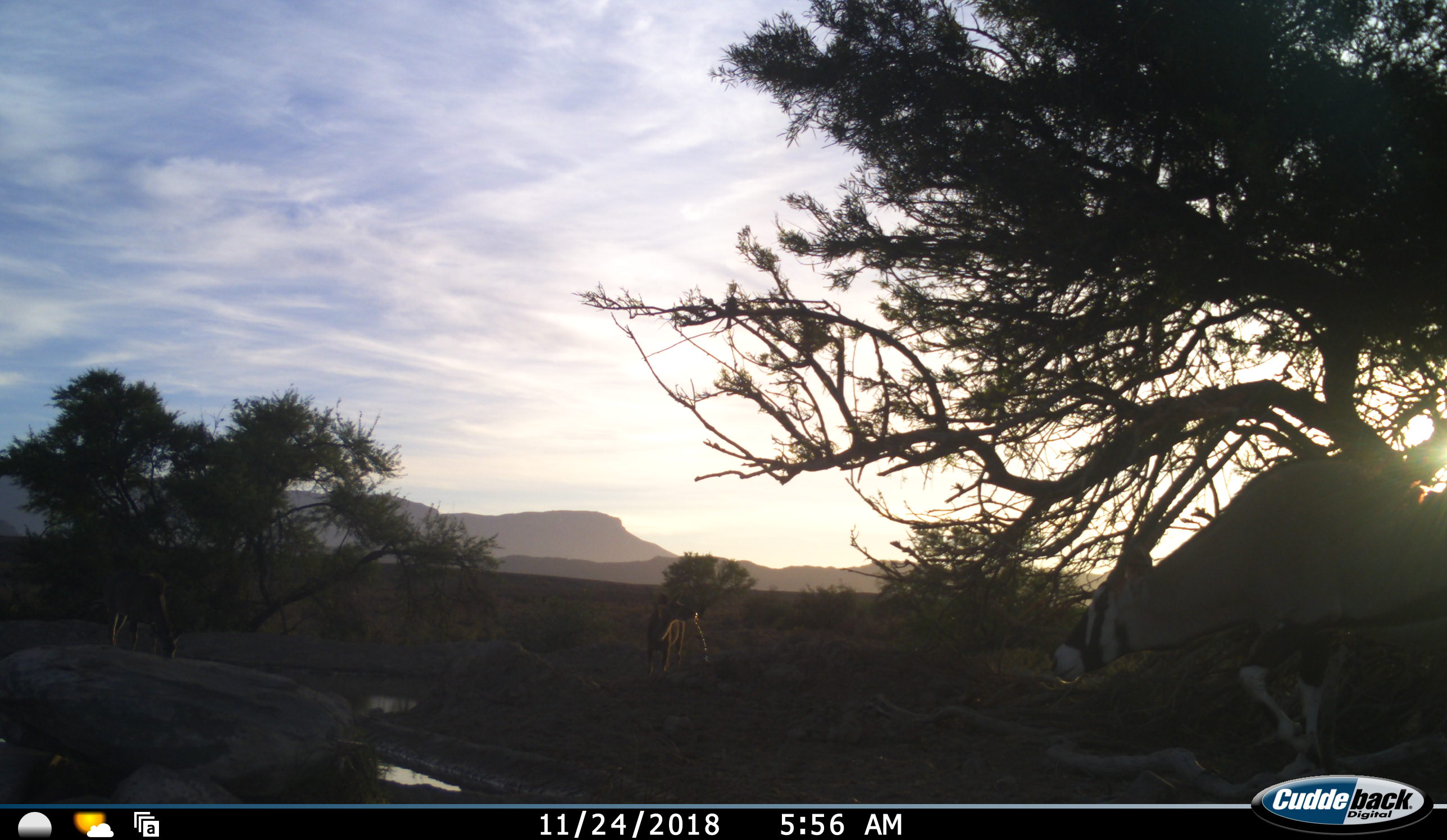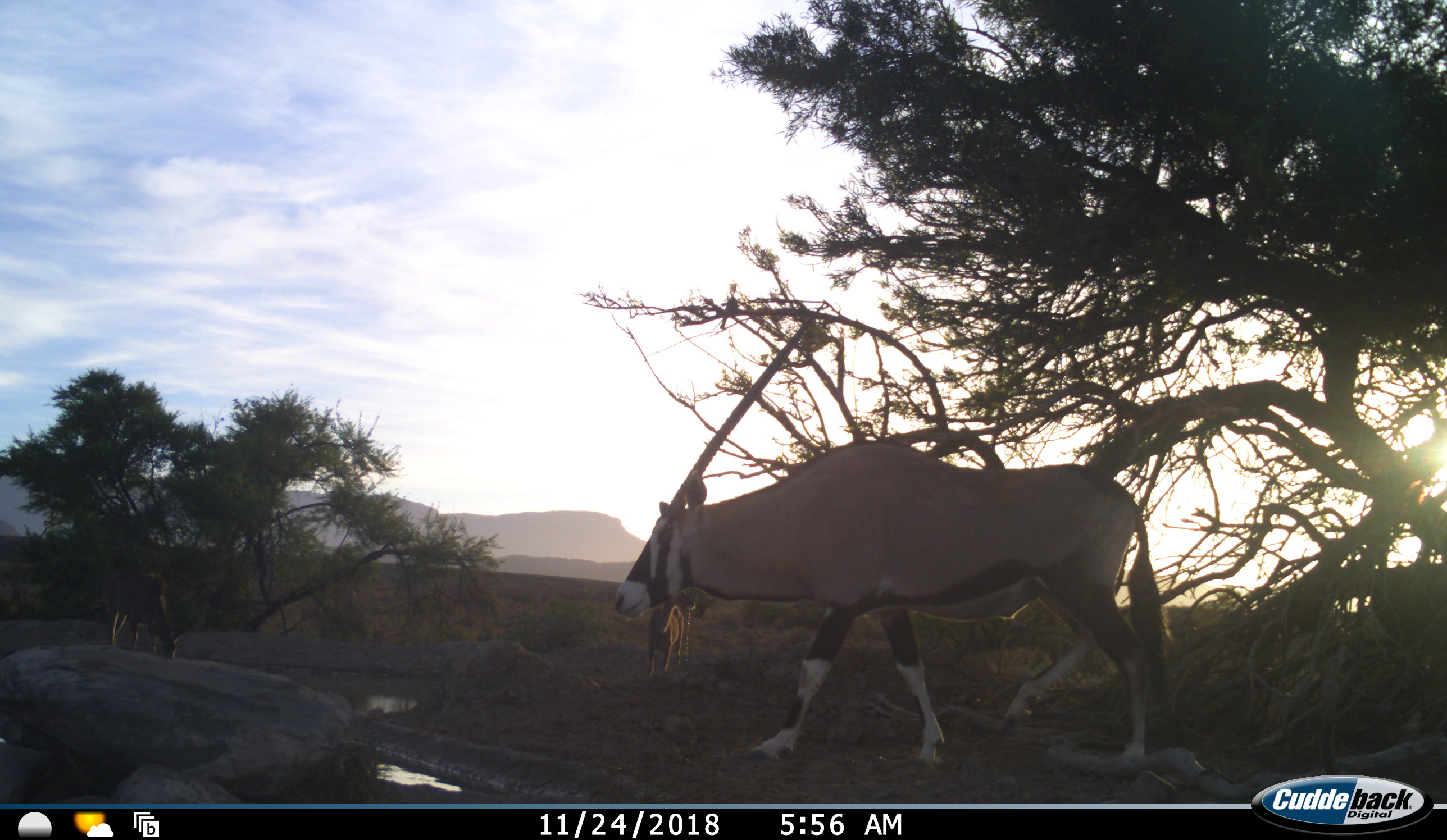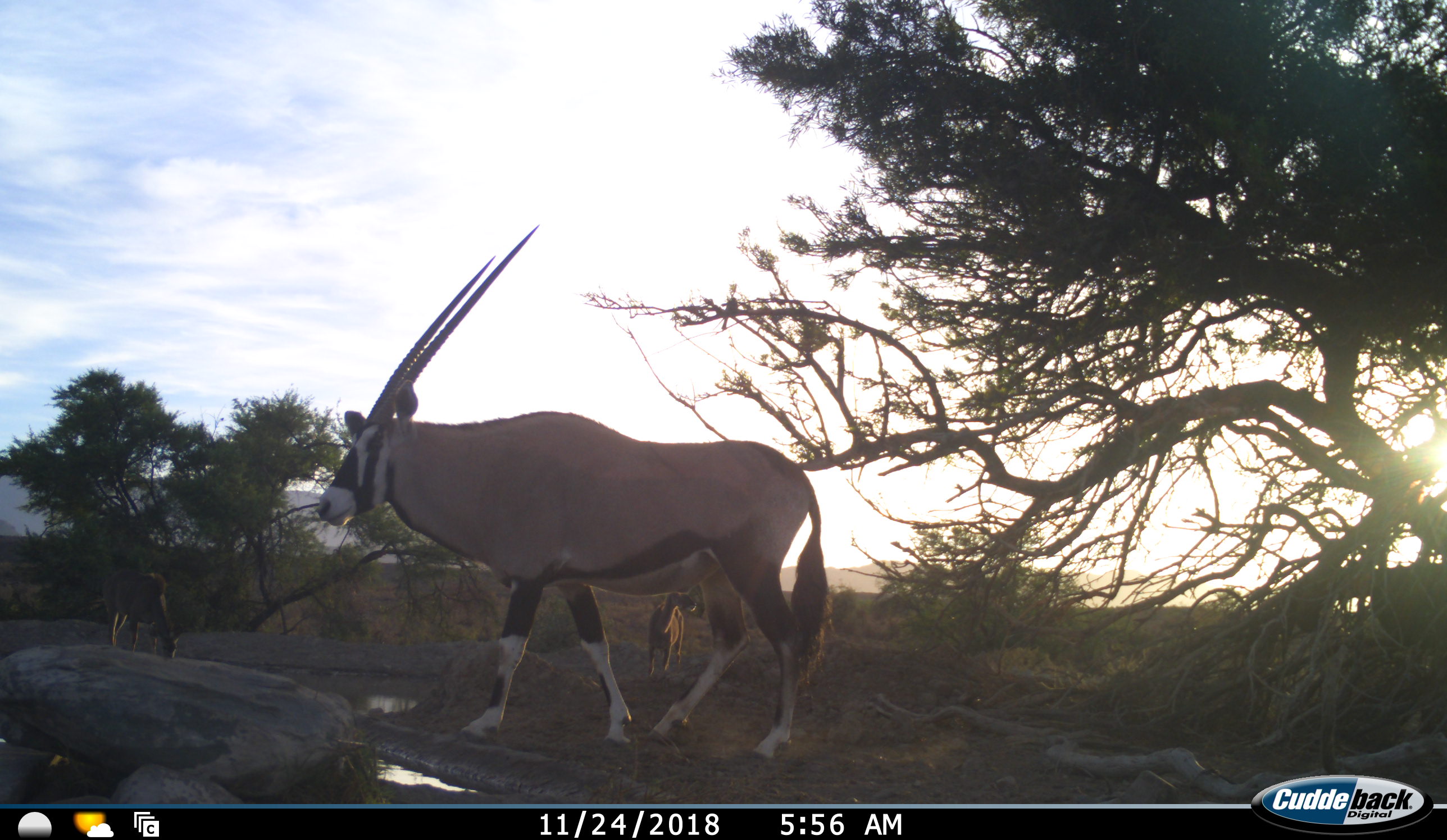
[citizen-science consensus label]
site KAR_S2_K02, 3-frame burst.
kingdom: Animalia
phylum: Chordata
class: Mammalia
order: Artiodactyla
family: Bovidae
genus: Oryx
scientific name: Oryx gazella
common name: gemsbok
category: oryx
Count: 1.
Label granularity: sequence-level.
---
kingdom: Animalia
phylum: Chordata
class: Mammalia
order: Artiodactyla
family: Bovidae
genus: Tragelaphus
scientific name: Tragelaphus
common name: kudu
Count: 2.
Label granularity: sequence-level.